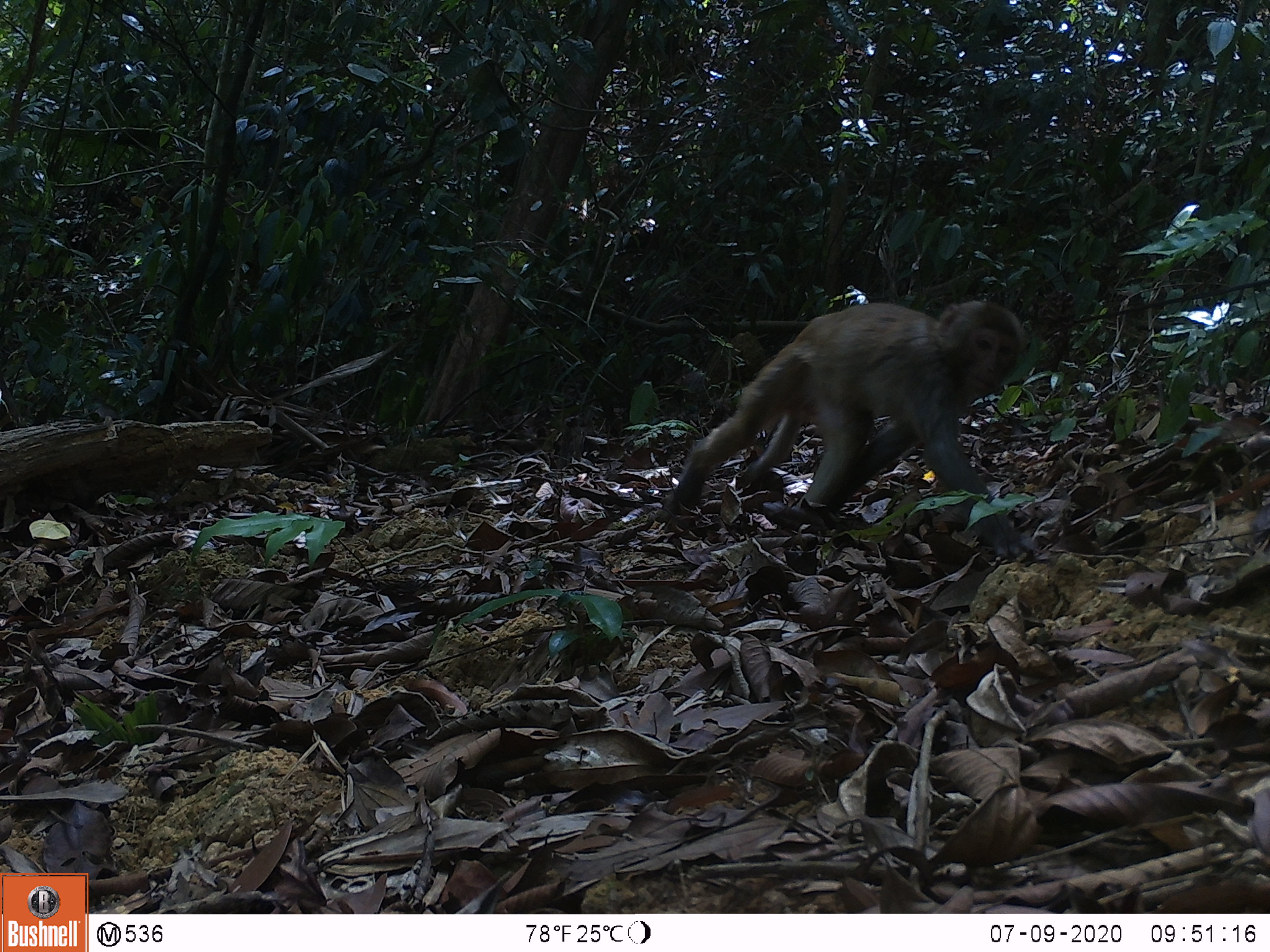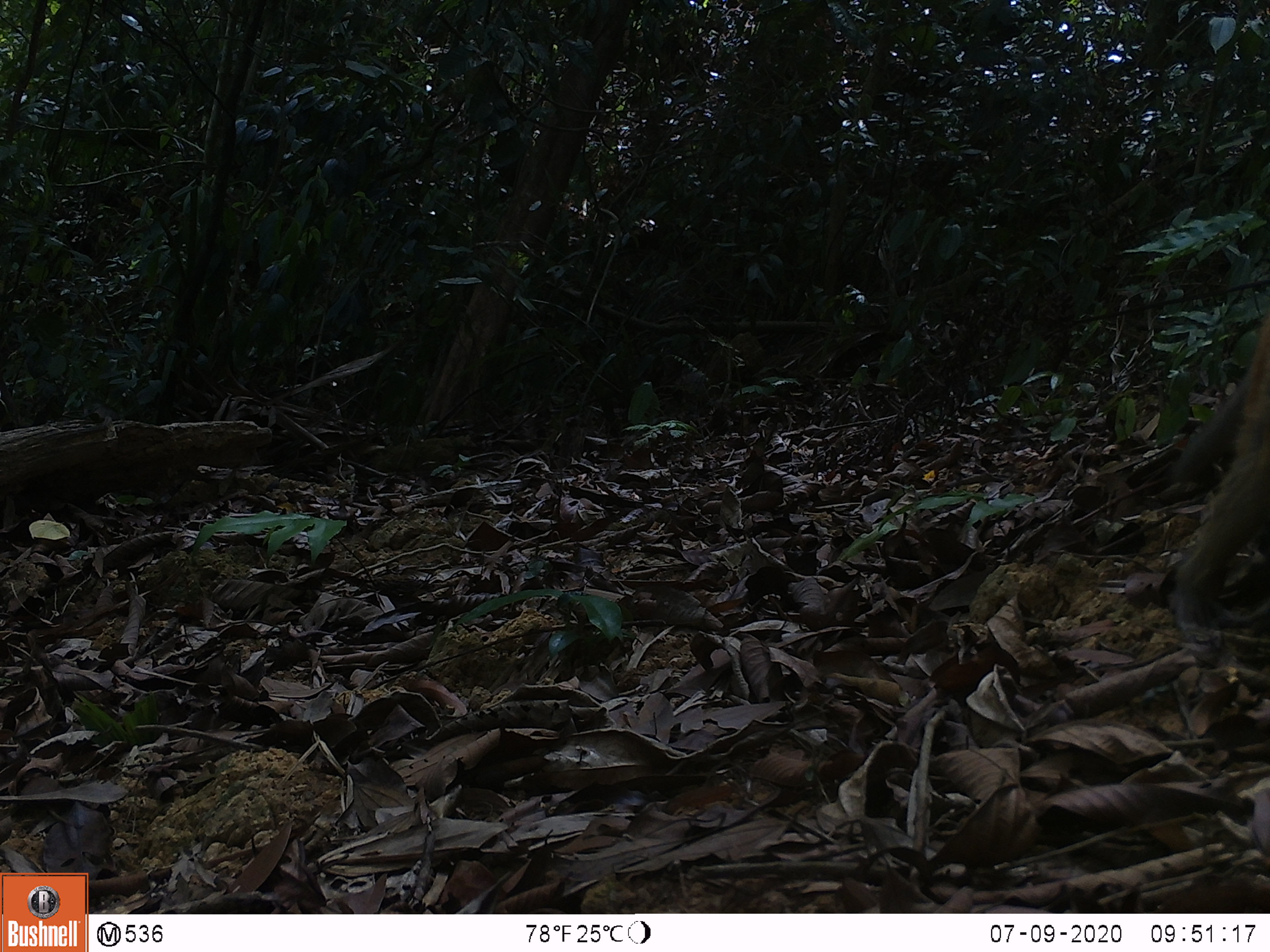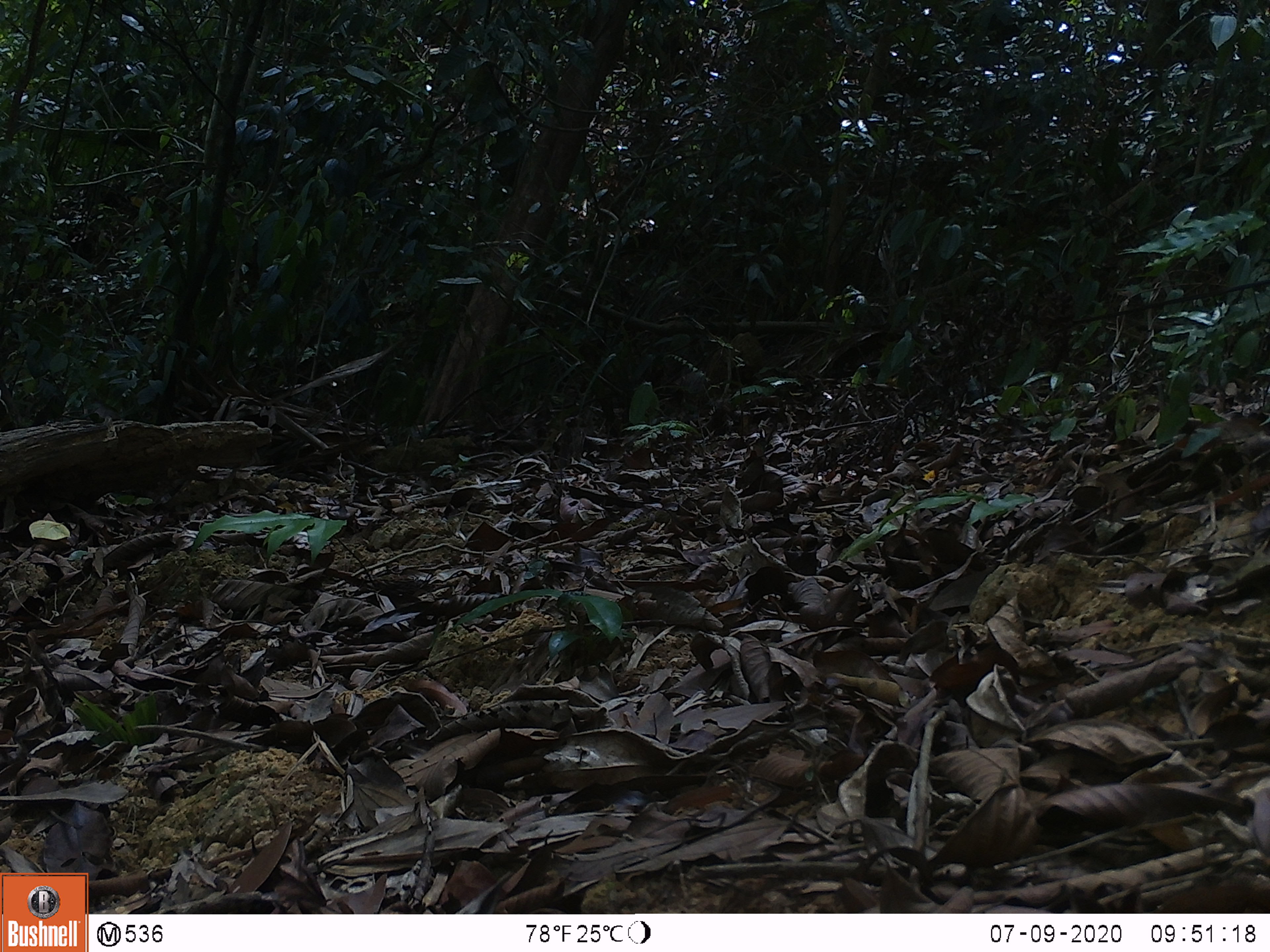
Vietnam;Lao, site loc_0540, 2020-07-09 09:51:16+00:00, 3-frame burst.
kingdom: Animalia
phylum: Chordata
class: Mammalia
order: Primates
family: Cercopithecidae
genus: Macaca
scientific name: Macaca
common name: macaques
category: assam or rhesus macaque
Assam or rhesus macaque (macaques) (Macaca). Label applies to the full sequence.